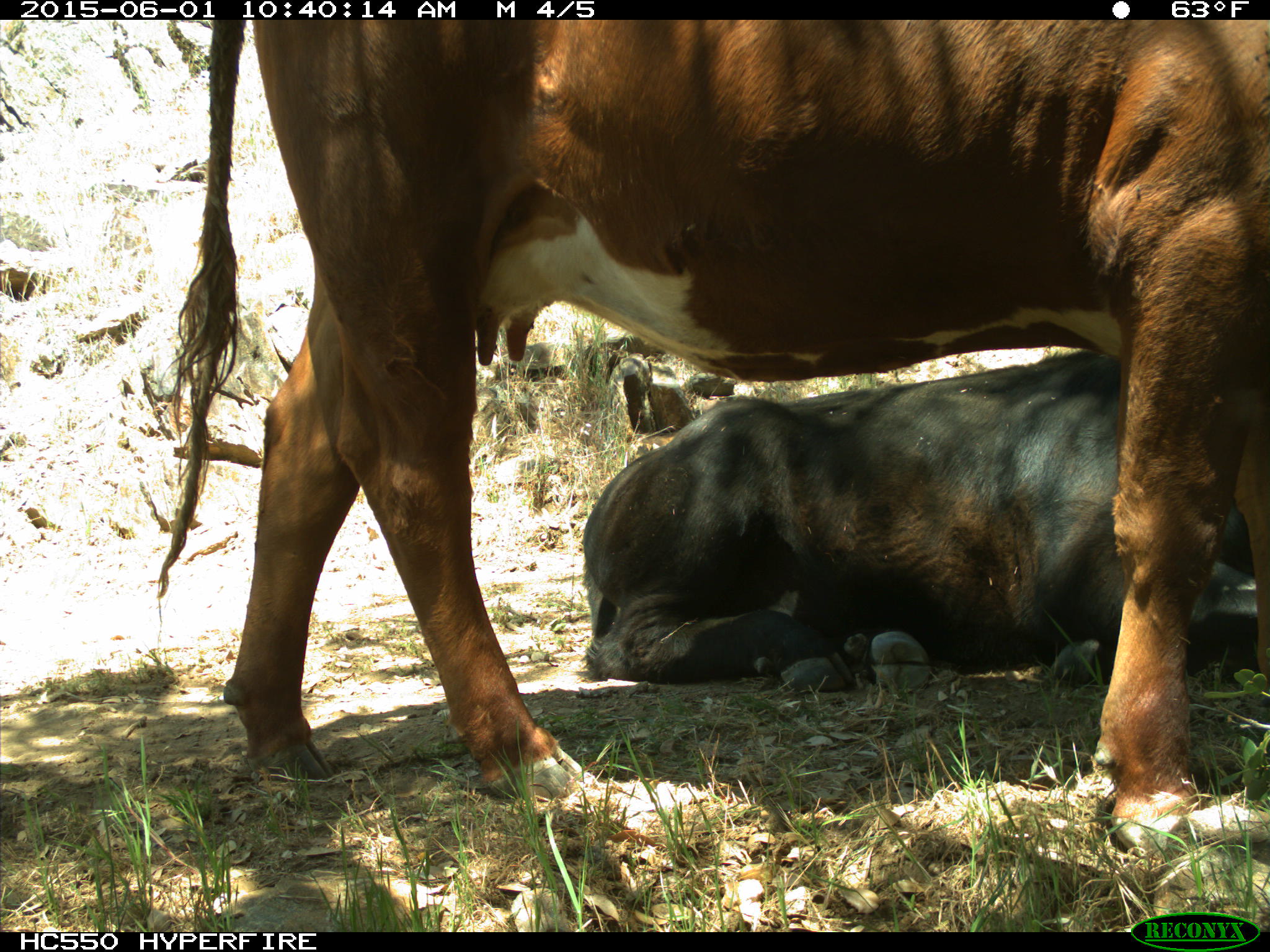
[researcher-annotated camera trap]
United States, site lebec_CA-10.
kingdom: Animalia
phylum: Chordata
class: Mammalia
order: Artiodactyla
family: Bovidae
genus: Bos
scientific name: Bos taurus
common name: domestic cow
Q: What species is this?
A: Bos taurus (domestic cow).